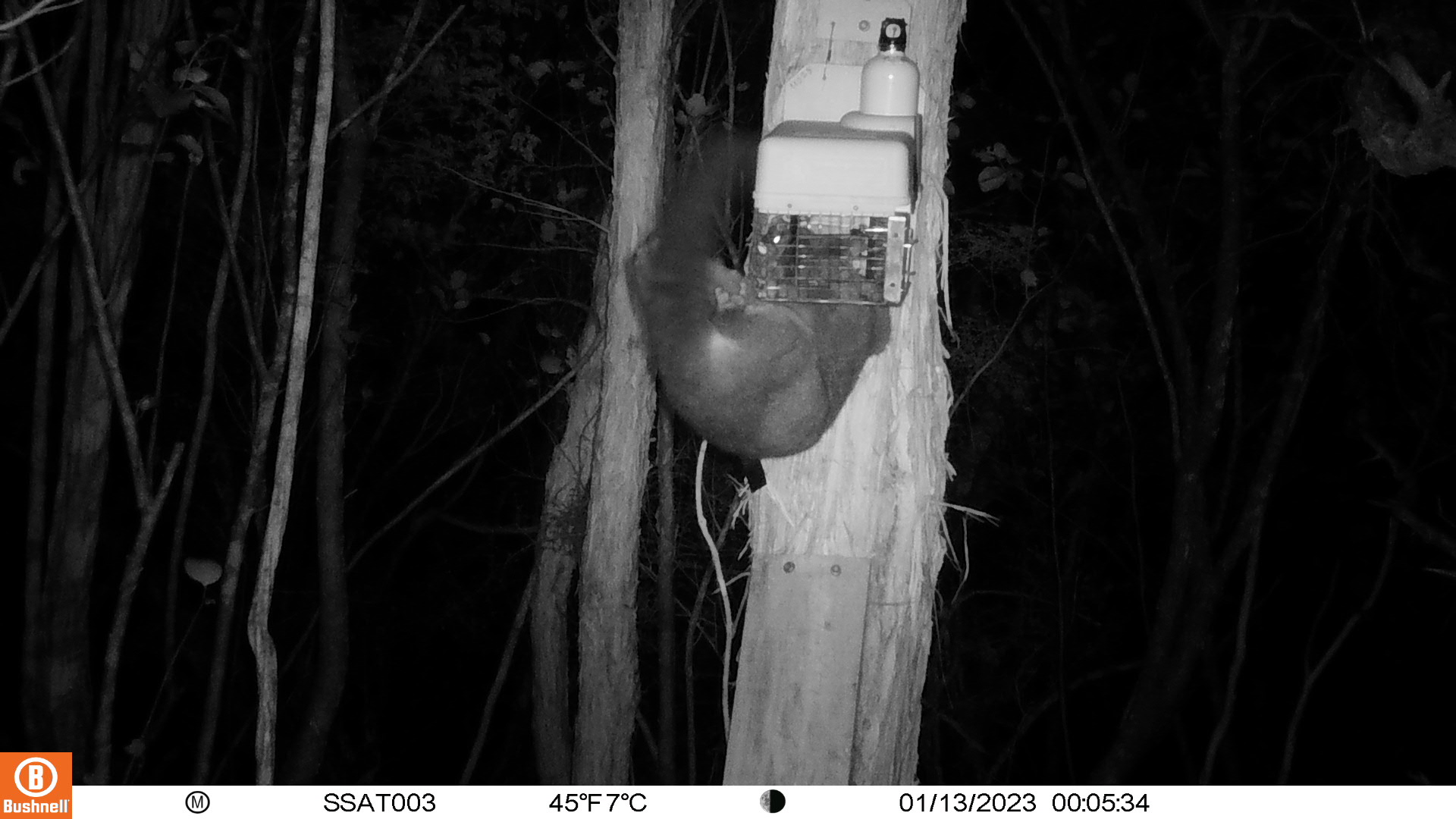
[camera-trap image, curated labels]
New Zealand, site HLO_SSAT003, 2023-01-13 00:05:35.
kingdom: Animalia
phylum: Chordata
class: Mammalia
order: Diprotodontia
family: Phalangeridae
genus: Trichosurus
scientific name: Trichosurus vulpecula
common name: common brushtail possum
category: possum